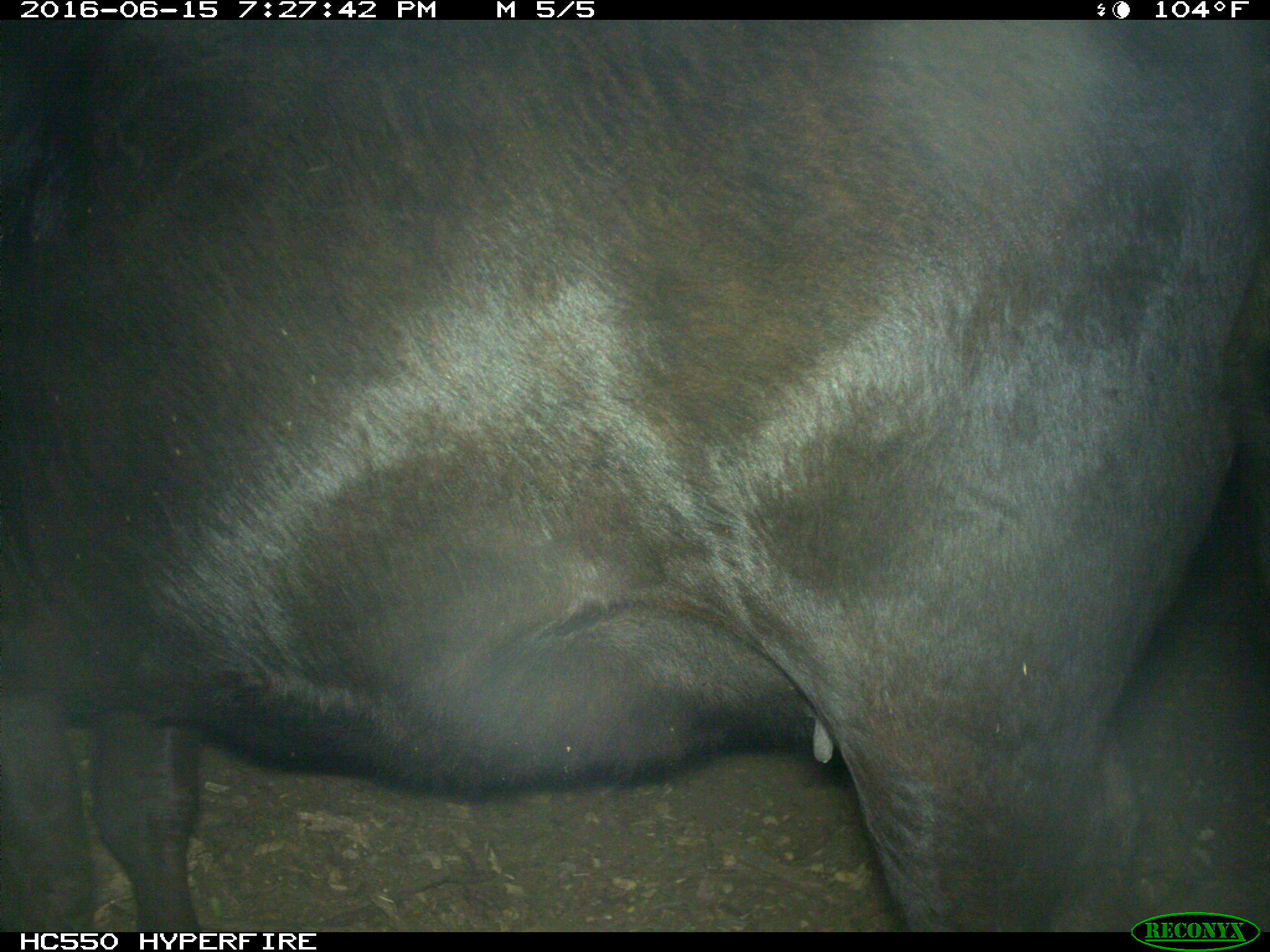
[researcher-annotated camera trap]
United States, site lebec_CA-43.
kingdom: Animalia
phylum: Chordata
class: Mammalia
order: Artiodactyla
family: Bovidae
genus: Bos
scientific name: Bos taurus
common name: domestic cow